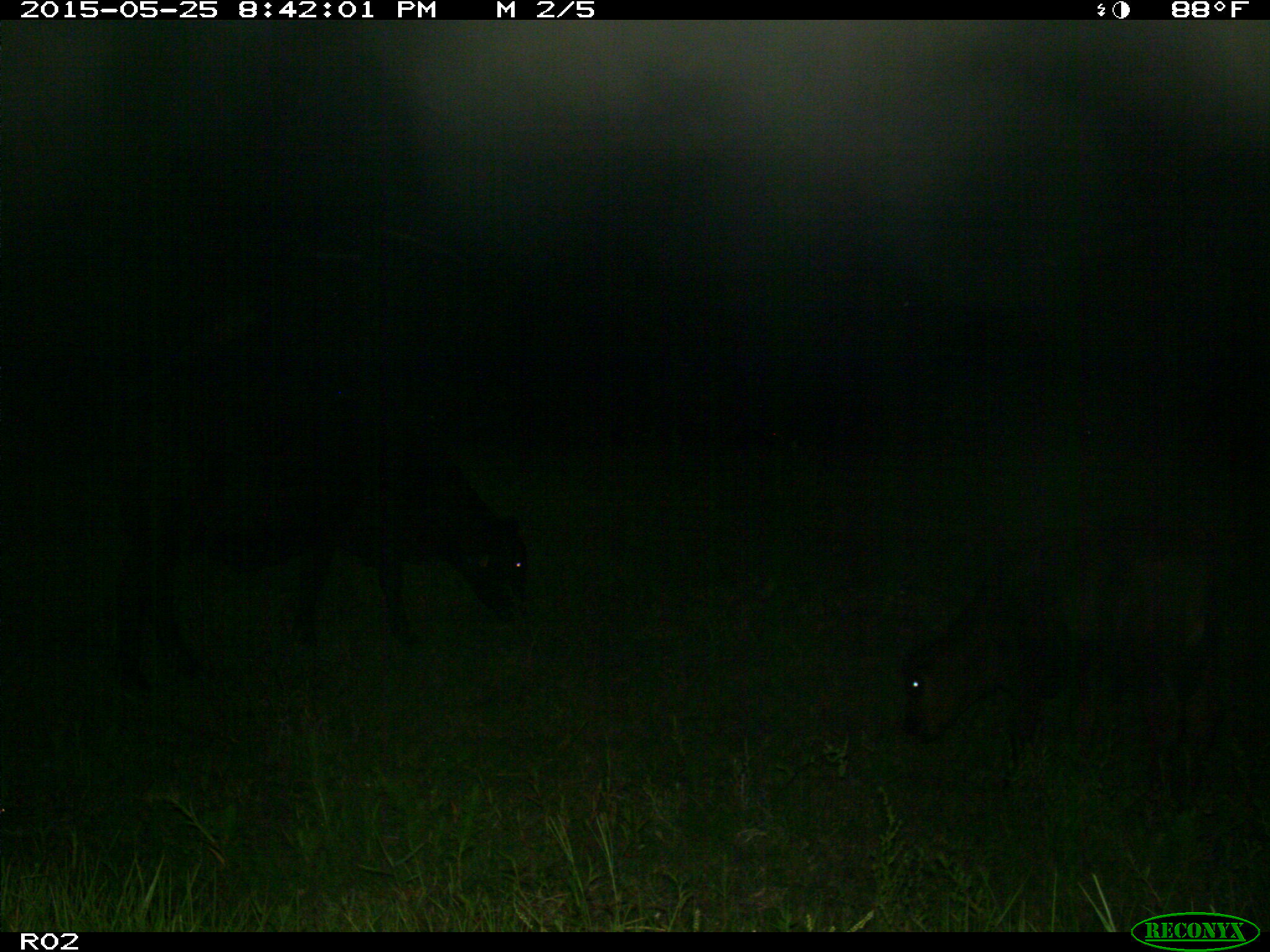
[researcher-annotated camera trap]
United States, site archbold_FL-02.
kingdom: Animalia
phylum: Chordata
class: Mammalia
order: Artiodactyla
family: Bovidae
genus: Bos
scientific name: Bos taurus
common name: domestic cow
Bos taurus (domestic cow).